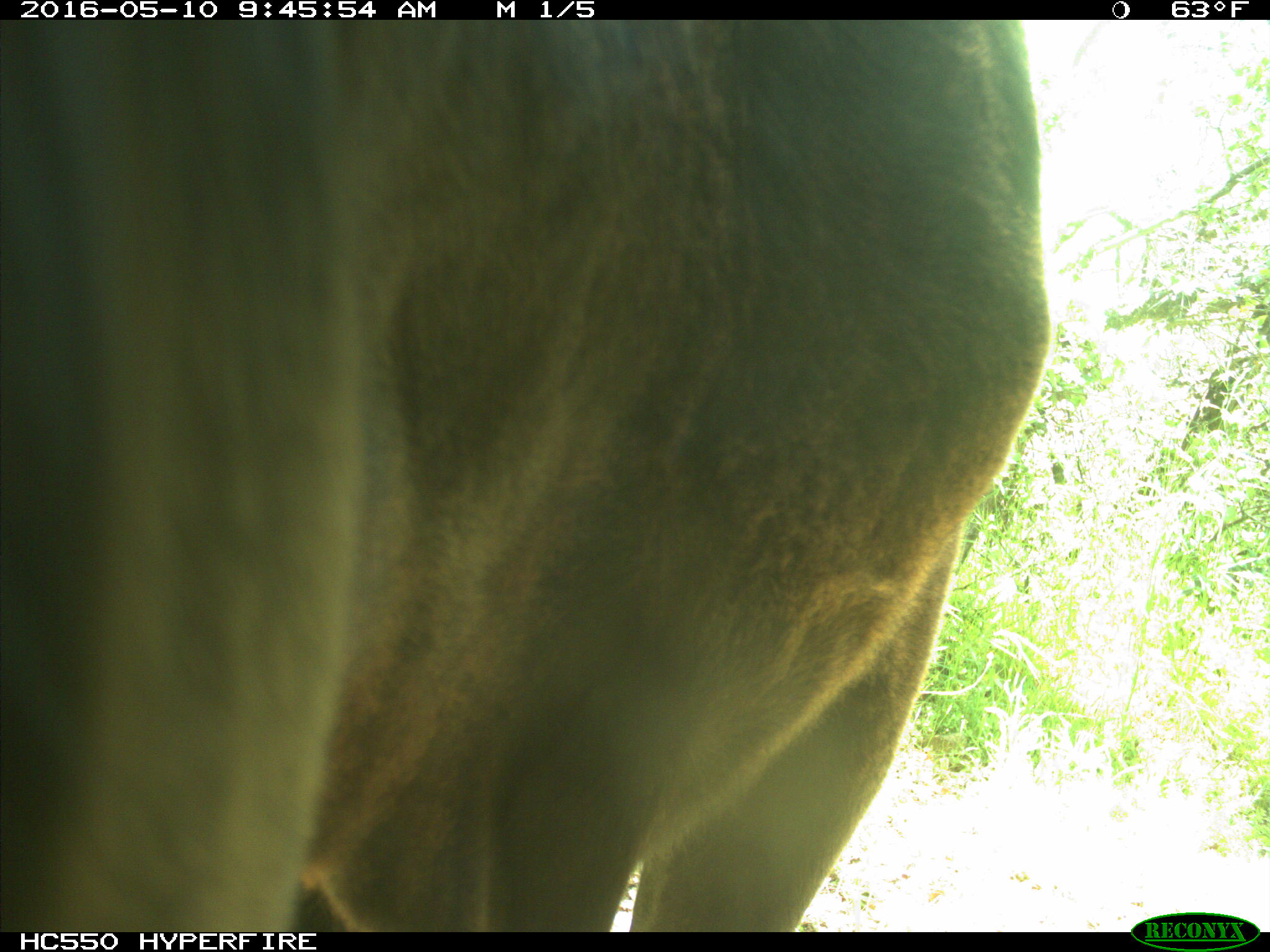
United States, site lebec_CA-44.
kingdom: Animalia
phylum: Chordata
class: Mammalia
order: Artiodactyla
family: Bovidae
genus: Bos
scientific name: Bos taurus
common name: domestic cow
Bos taurus (domestic cow).